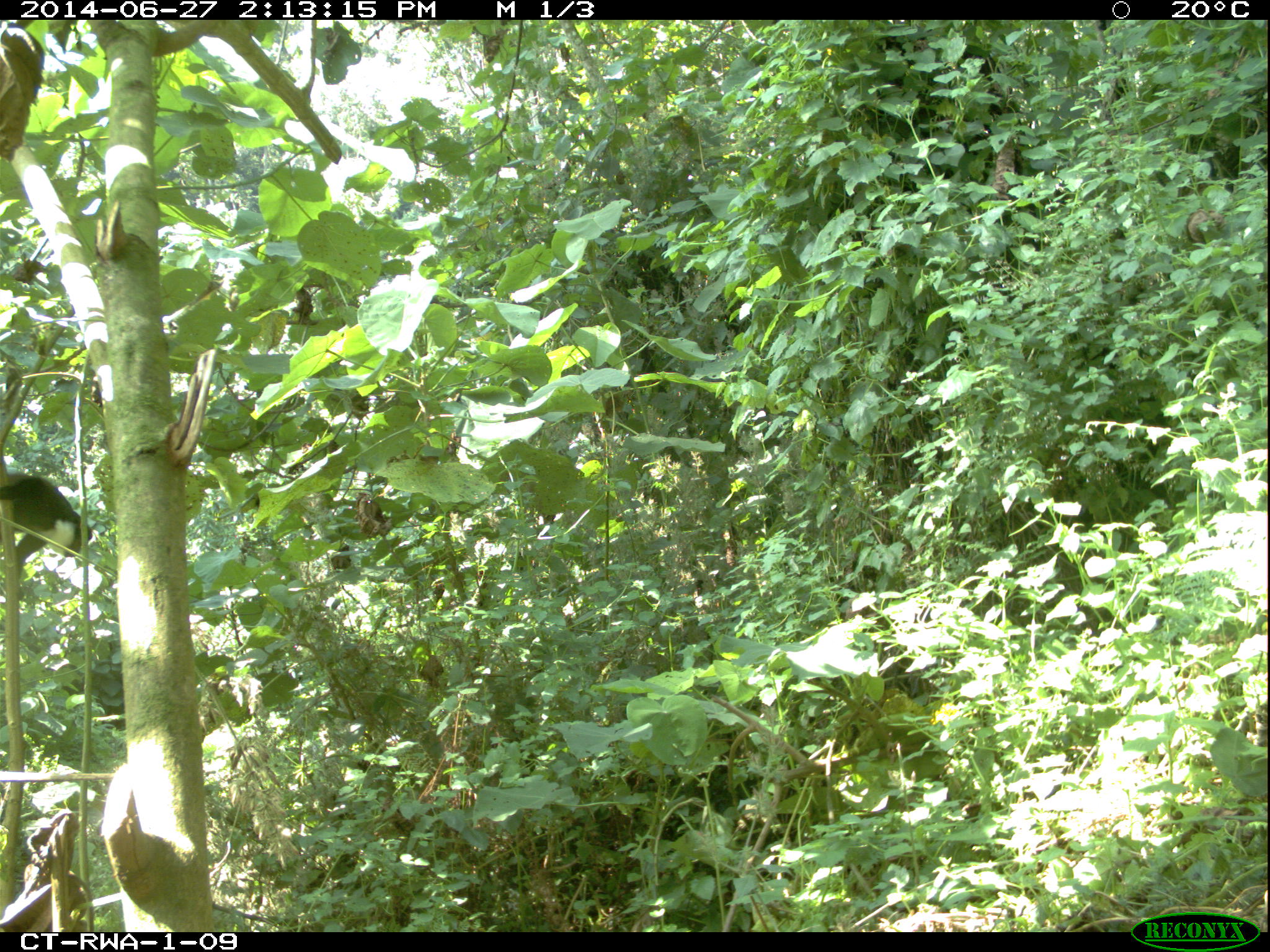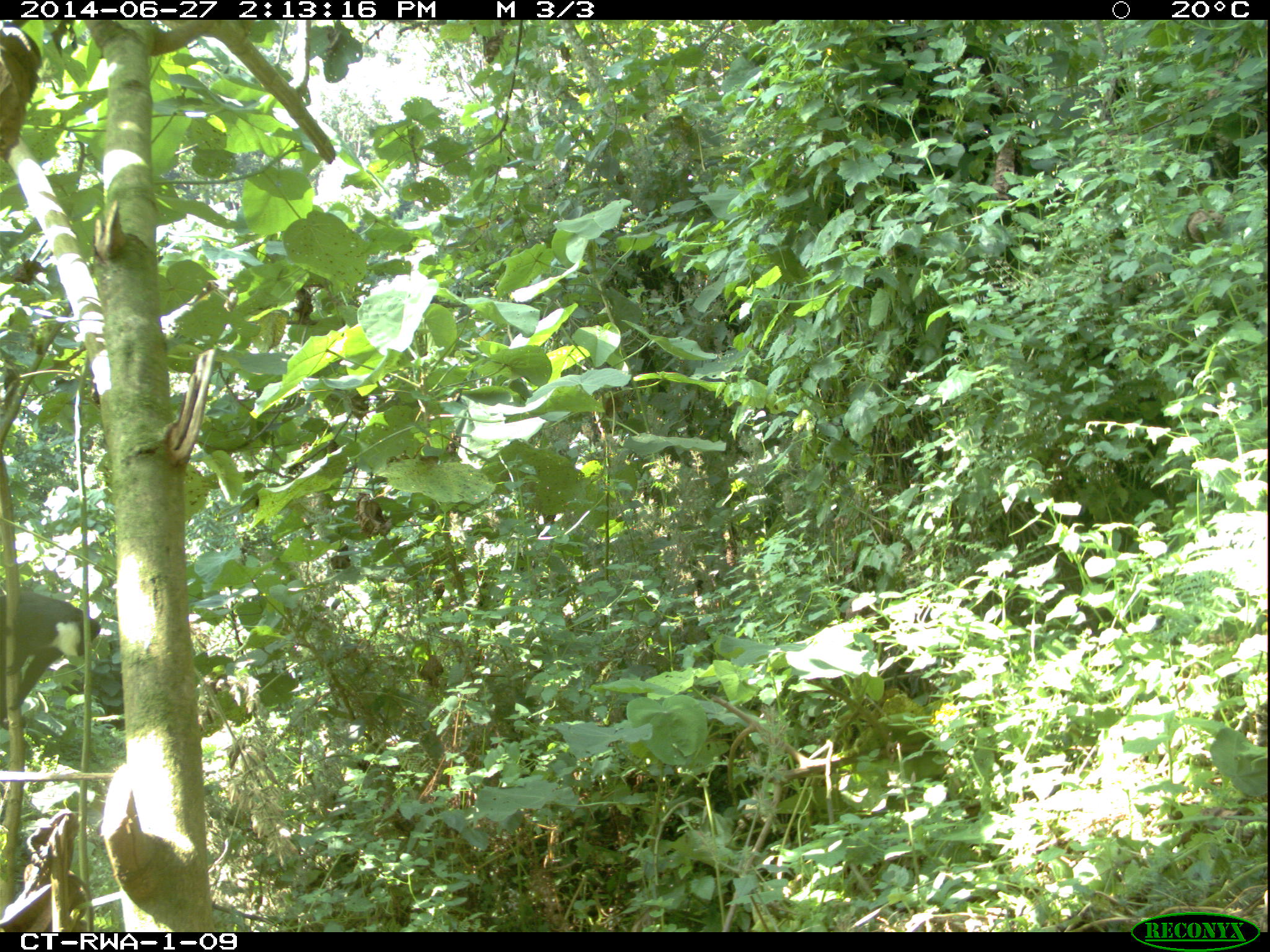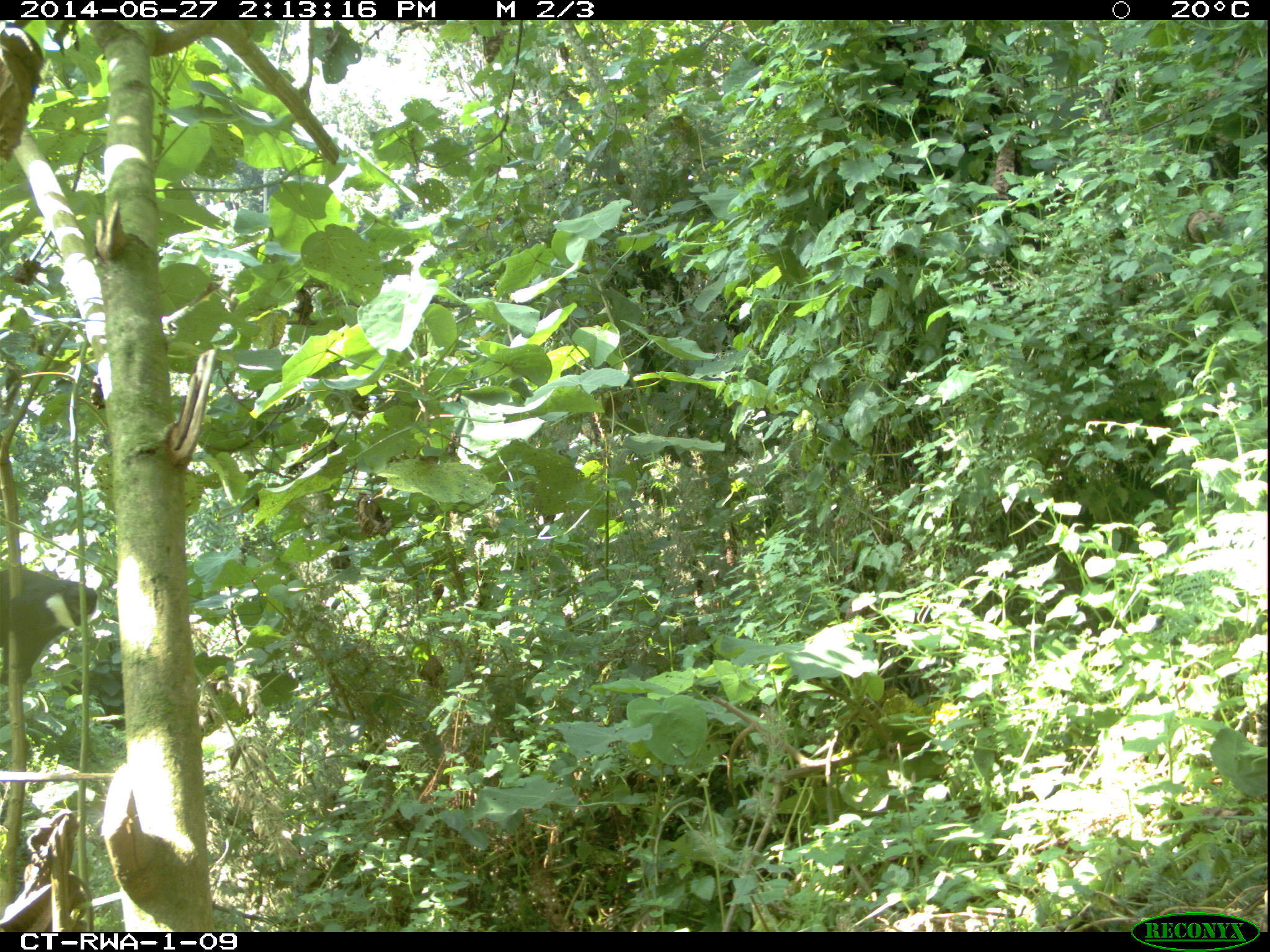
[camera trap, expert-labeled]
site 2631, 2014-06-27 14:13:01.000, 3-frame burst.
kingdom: Animalia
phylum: Chordata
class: Mammalia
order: Primates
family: Cercopithecidae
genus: Allochrocebus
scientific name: Allochrocebus lhoesti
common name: l'hoest's monkey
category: cercopithecus lhoesti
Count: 1.